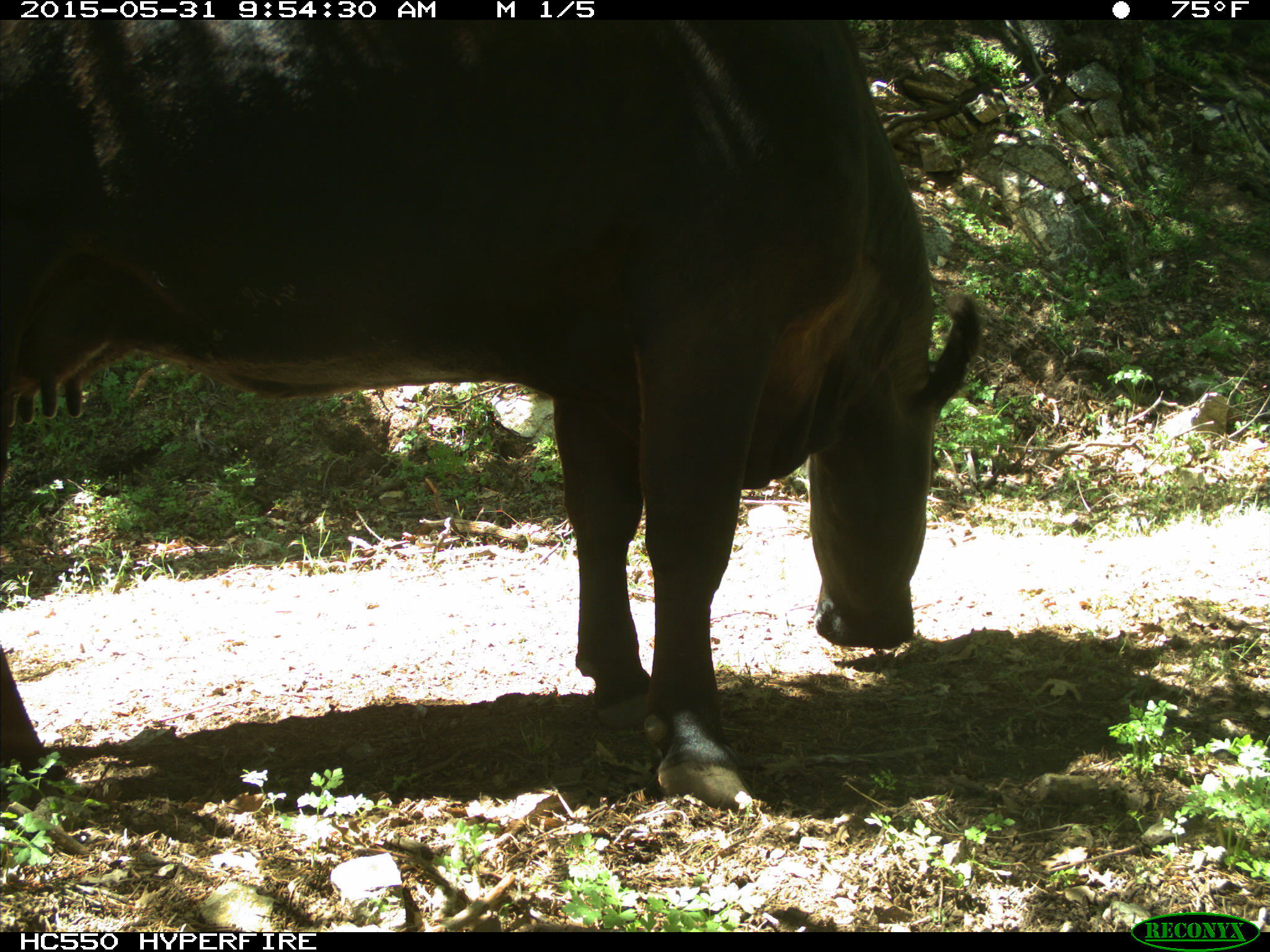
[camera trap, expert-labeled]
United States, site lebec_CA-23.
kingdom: Animalia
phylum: Chordata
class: Mammalia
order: Artiodactyla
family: Bovidae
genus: Bos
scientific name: Bos taurus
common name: domestic cow